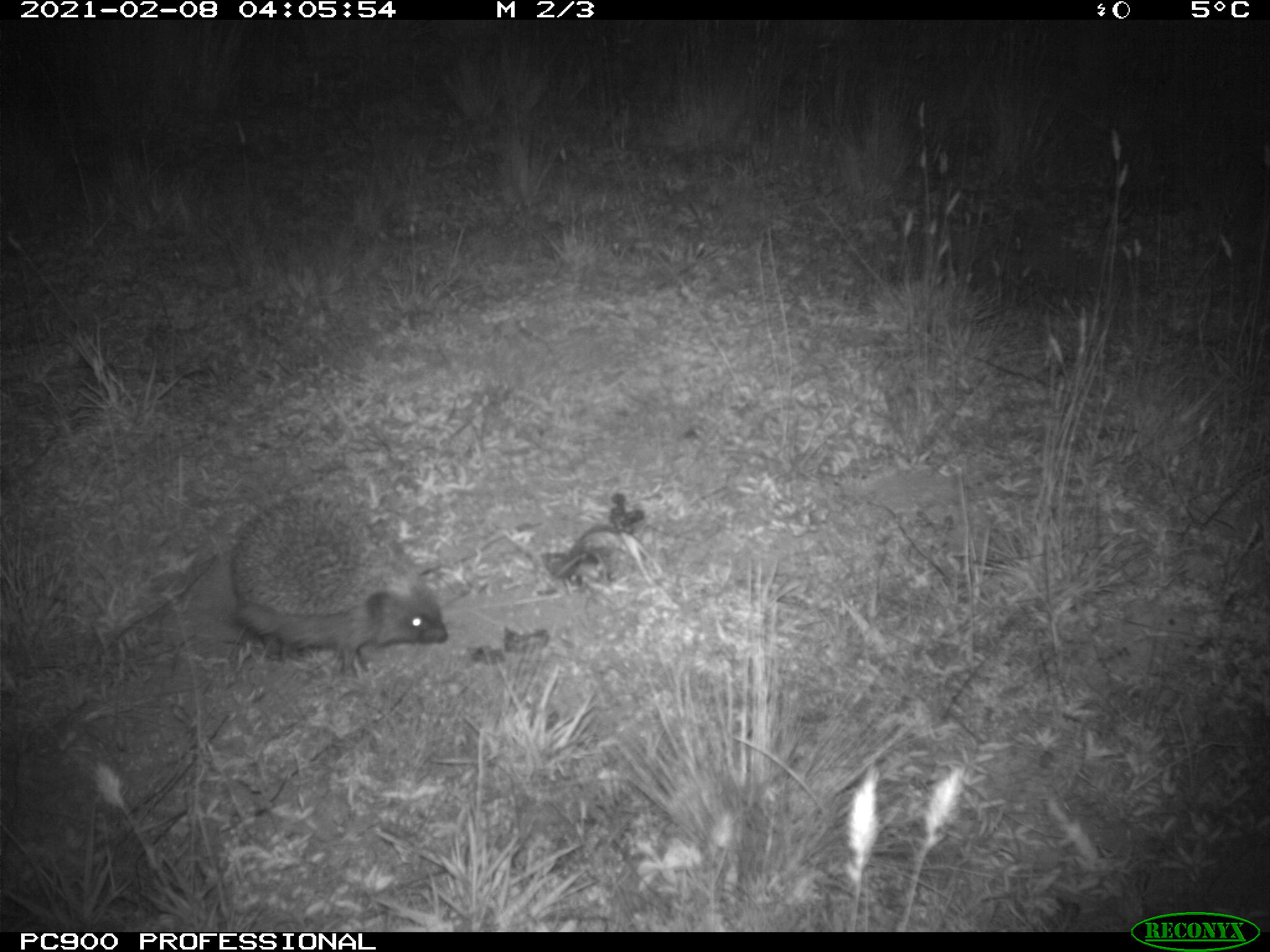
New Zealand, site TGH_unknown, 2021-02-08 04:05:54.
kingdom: Animalia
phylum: Chordata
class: Mammalia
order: Eulipotyphla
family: Erinaceidae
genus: Erinaceus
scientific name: Erinaceus europaeus europaeus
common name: european hedgehog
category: hedgehog